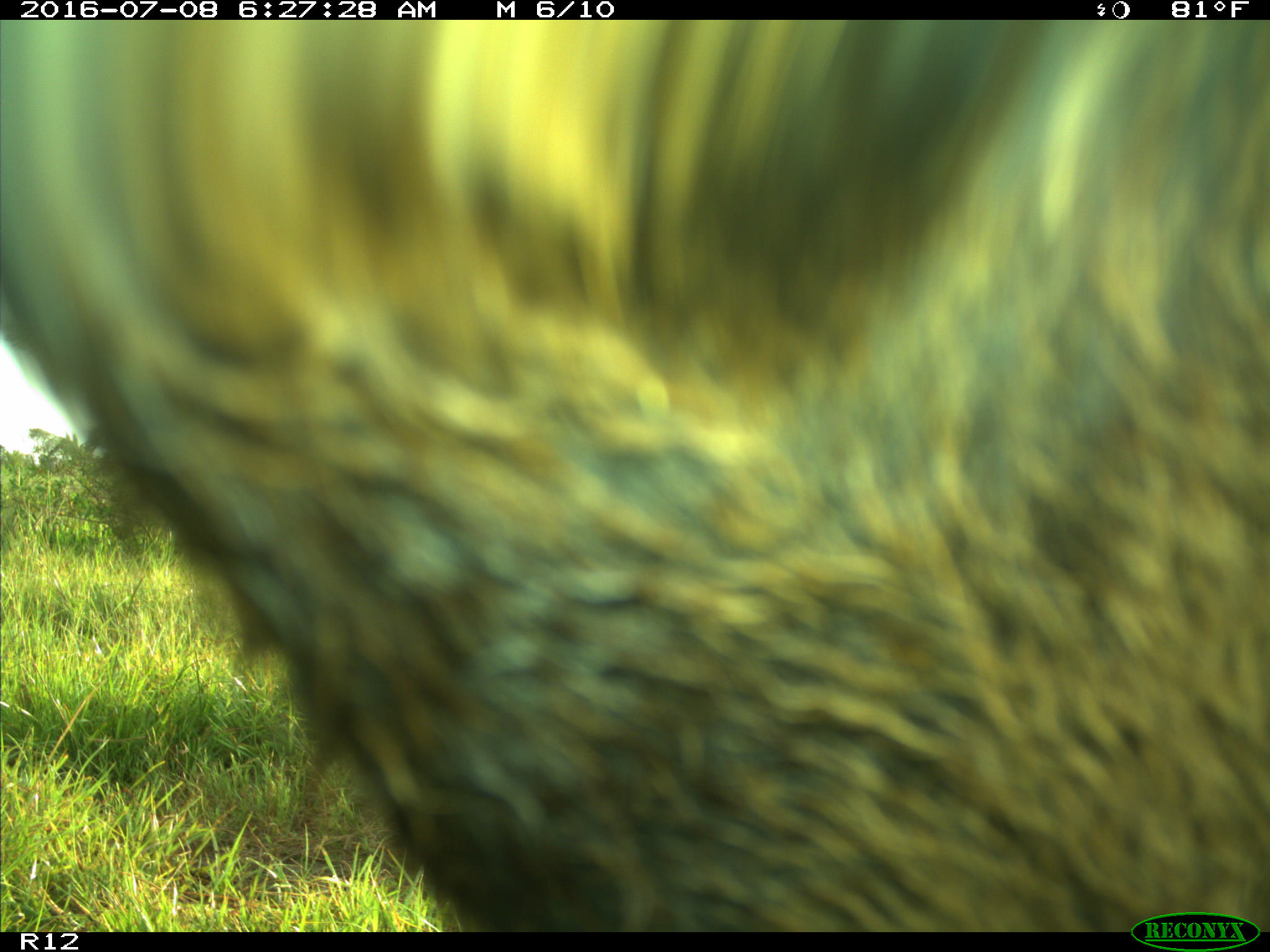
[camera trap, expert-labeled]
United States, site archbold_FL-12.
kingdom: Animalia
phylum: Chordata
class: Mammalia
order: Artiodactyla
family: Bovidae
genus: Bos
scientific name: Bos taurus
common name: domestic cow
Bos taurus (domestic cow).